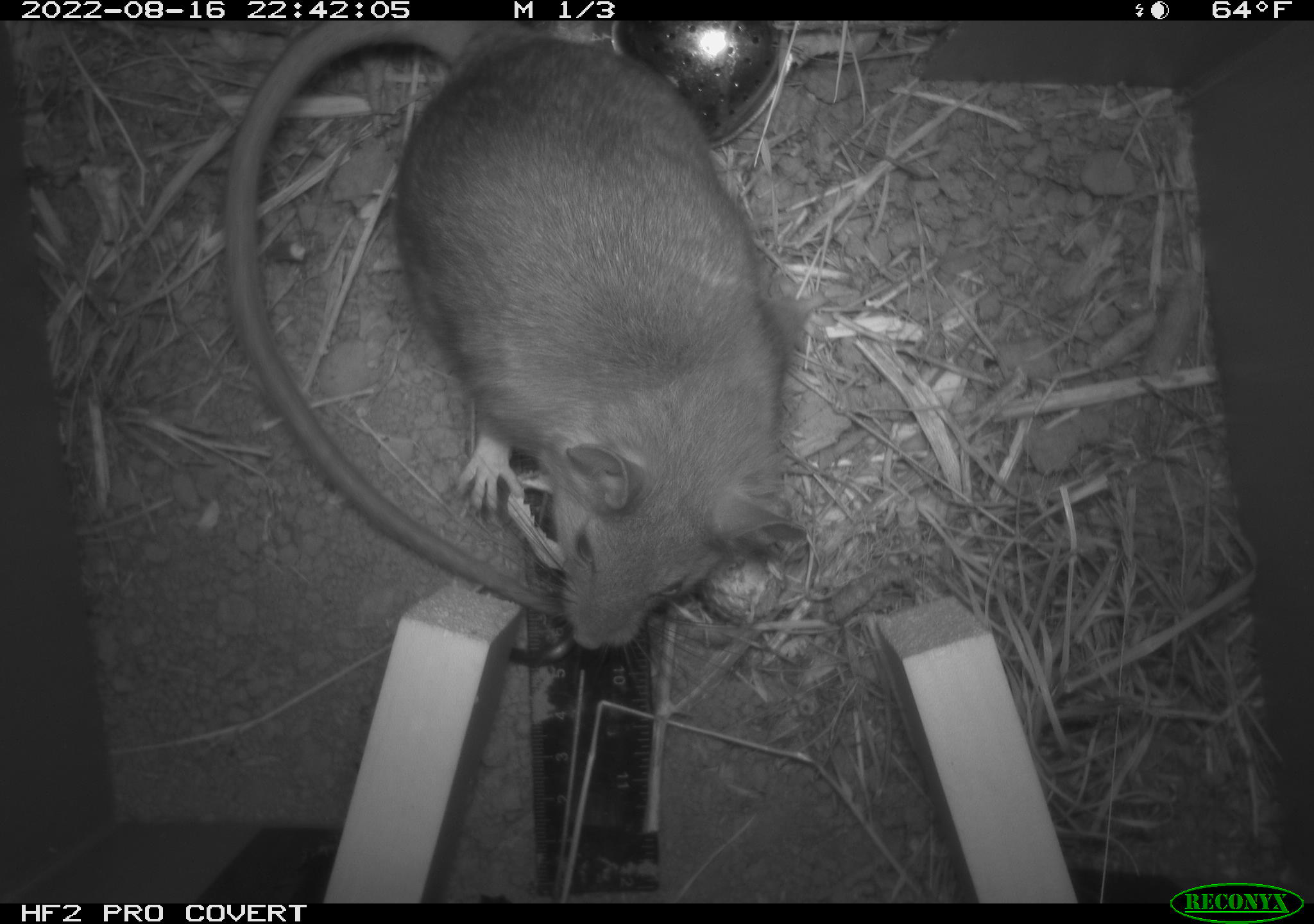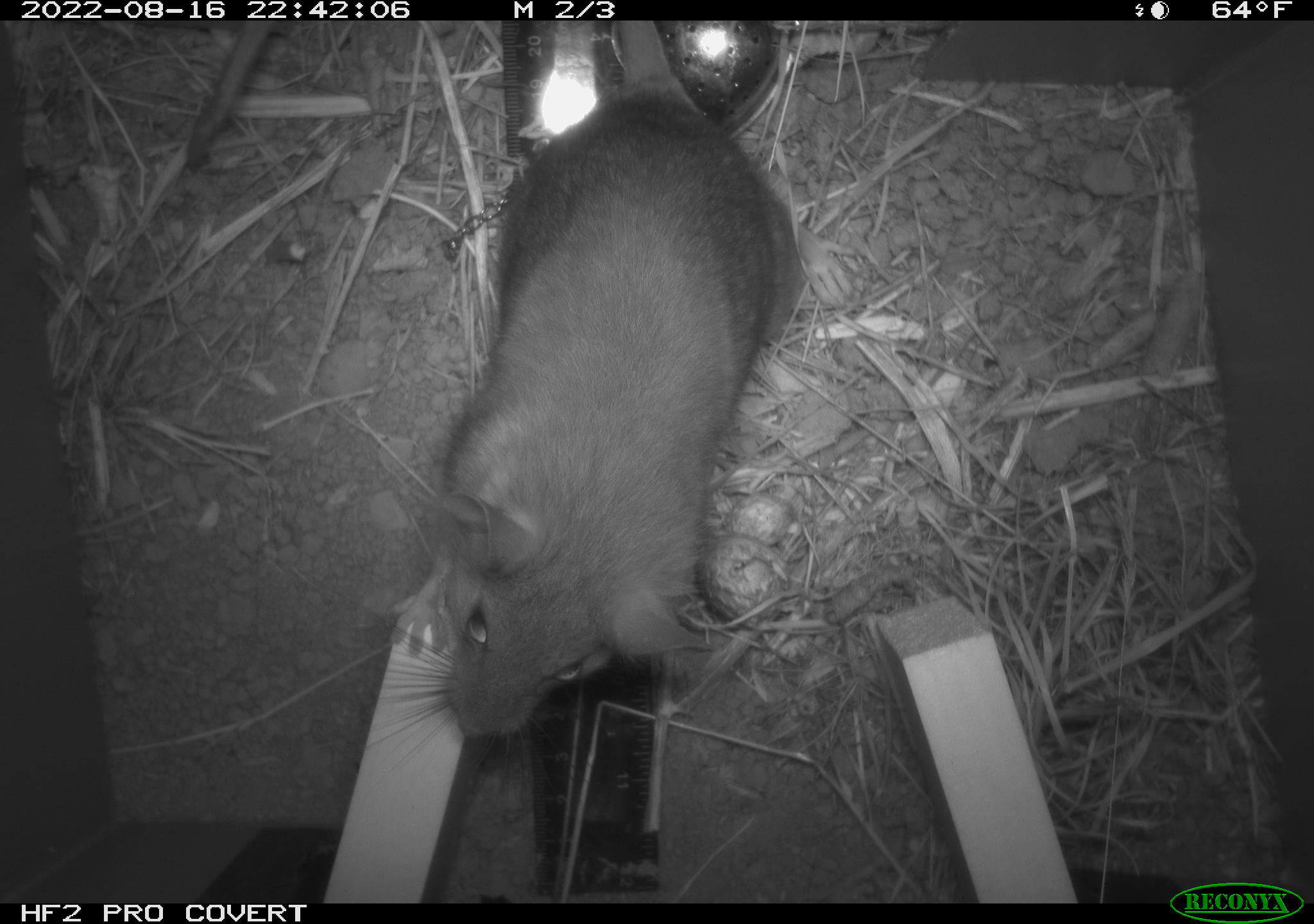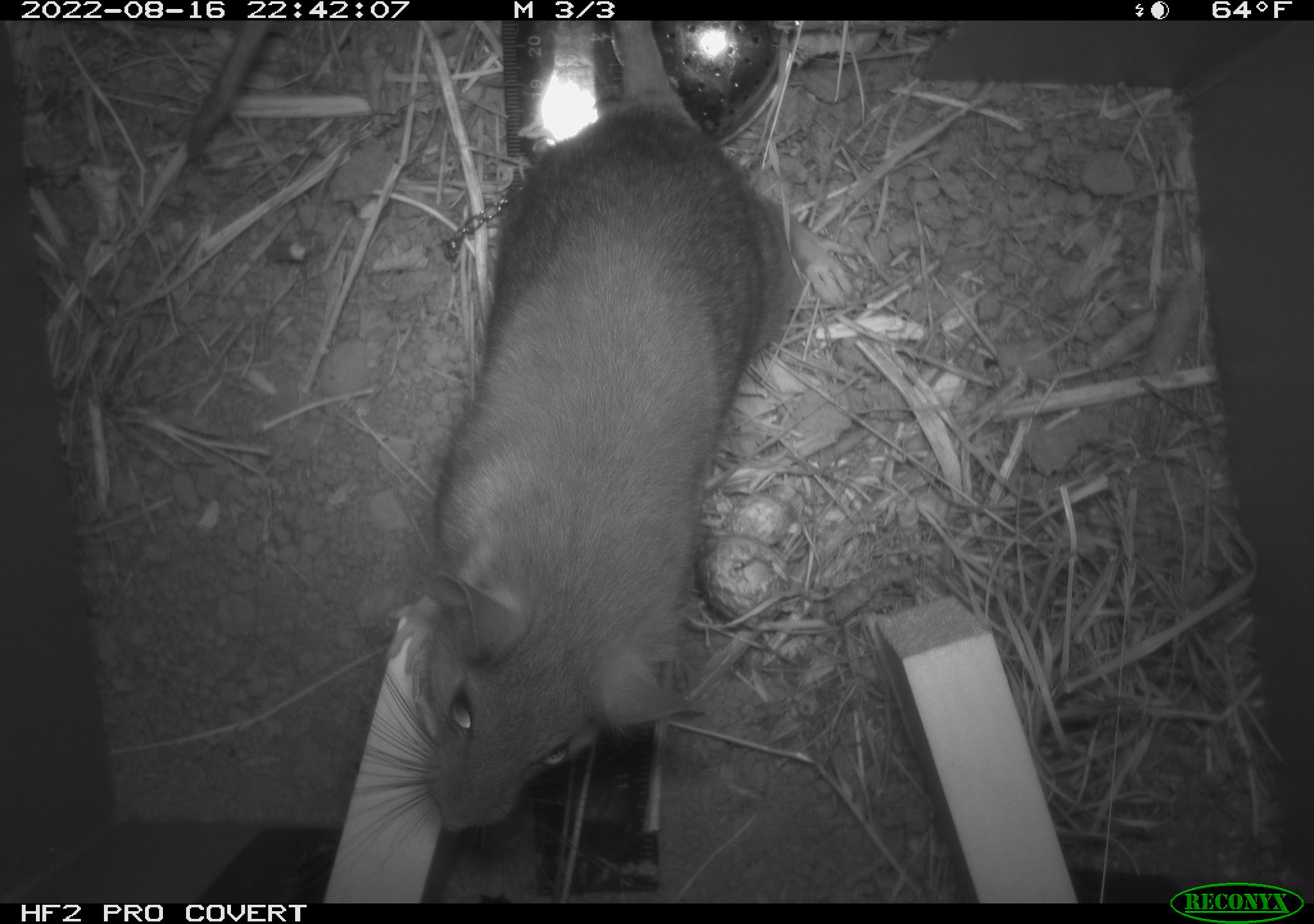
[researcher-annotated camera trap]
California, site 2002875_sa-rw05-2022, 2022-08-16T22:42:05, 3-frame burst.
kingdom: Animalia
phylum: Chordata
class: Mammalia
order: Rodentia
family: Cricetidae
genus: Neotoma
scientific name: Neotoma fuscipes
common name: dusky-footed woodrat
Dusky-footed woodrat (Neotoma fuscipes).